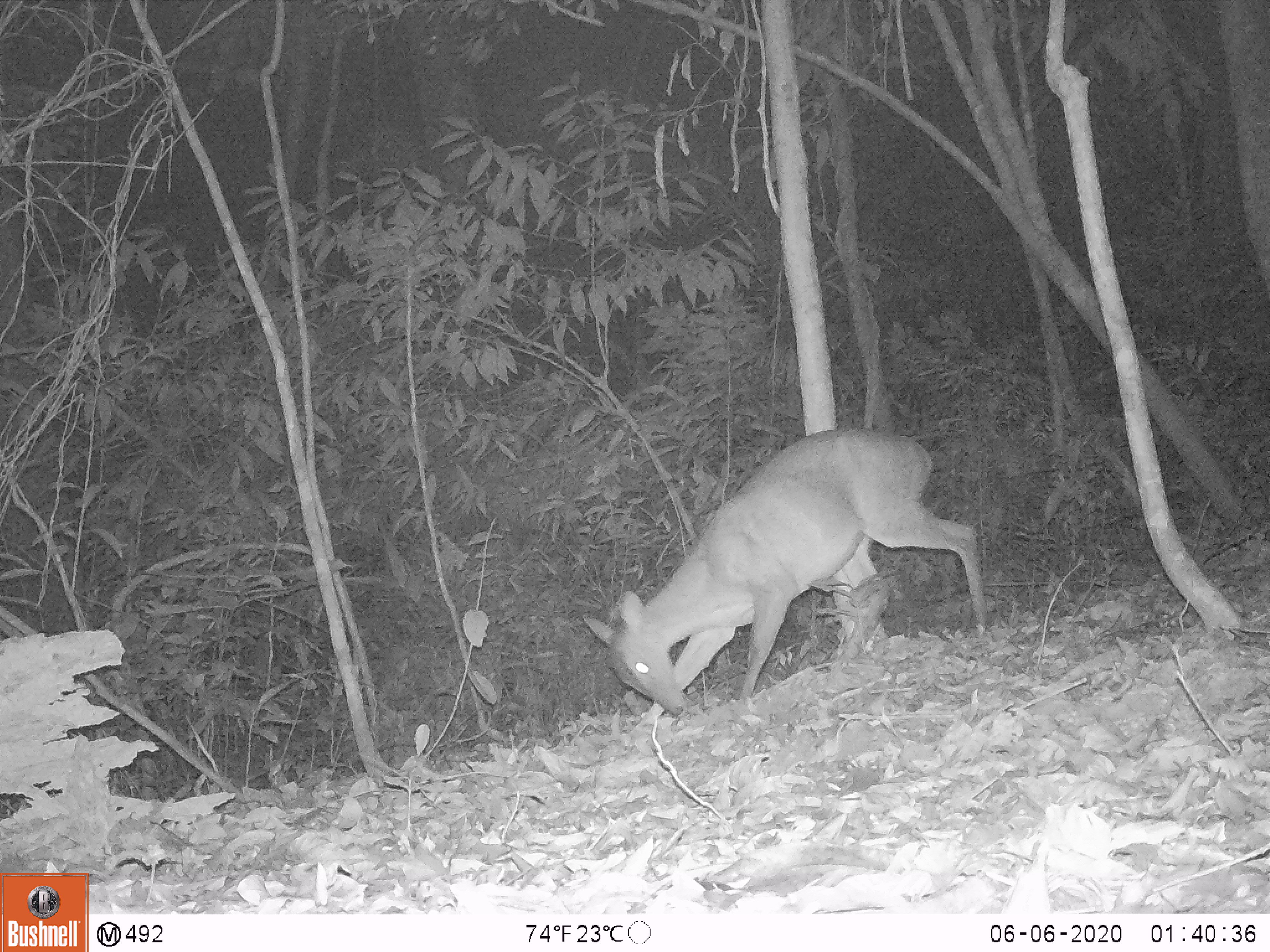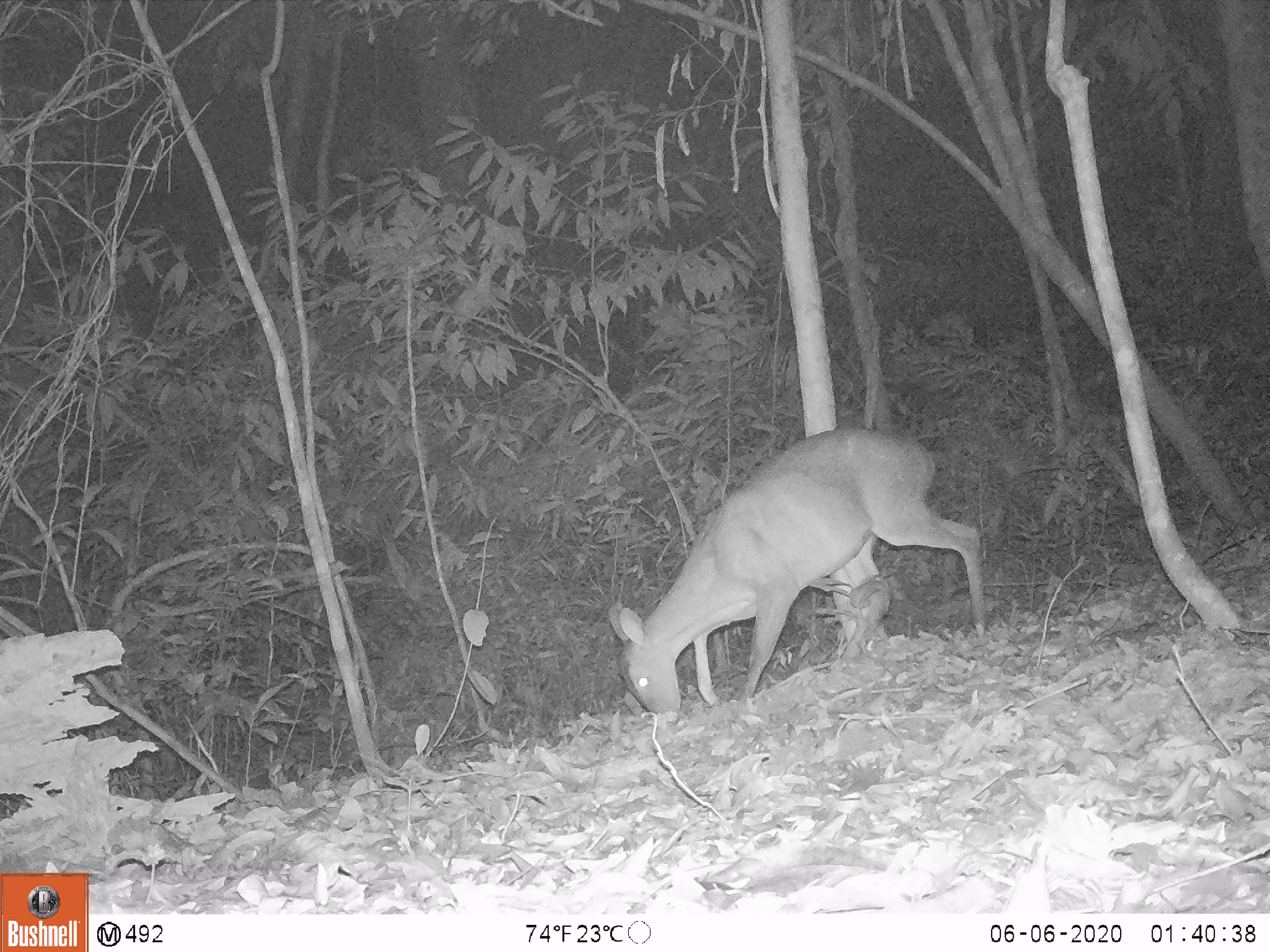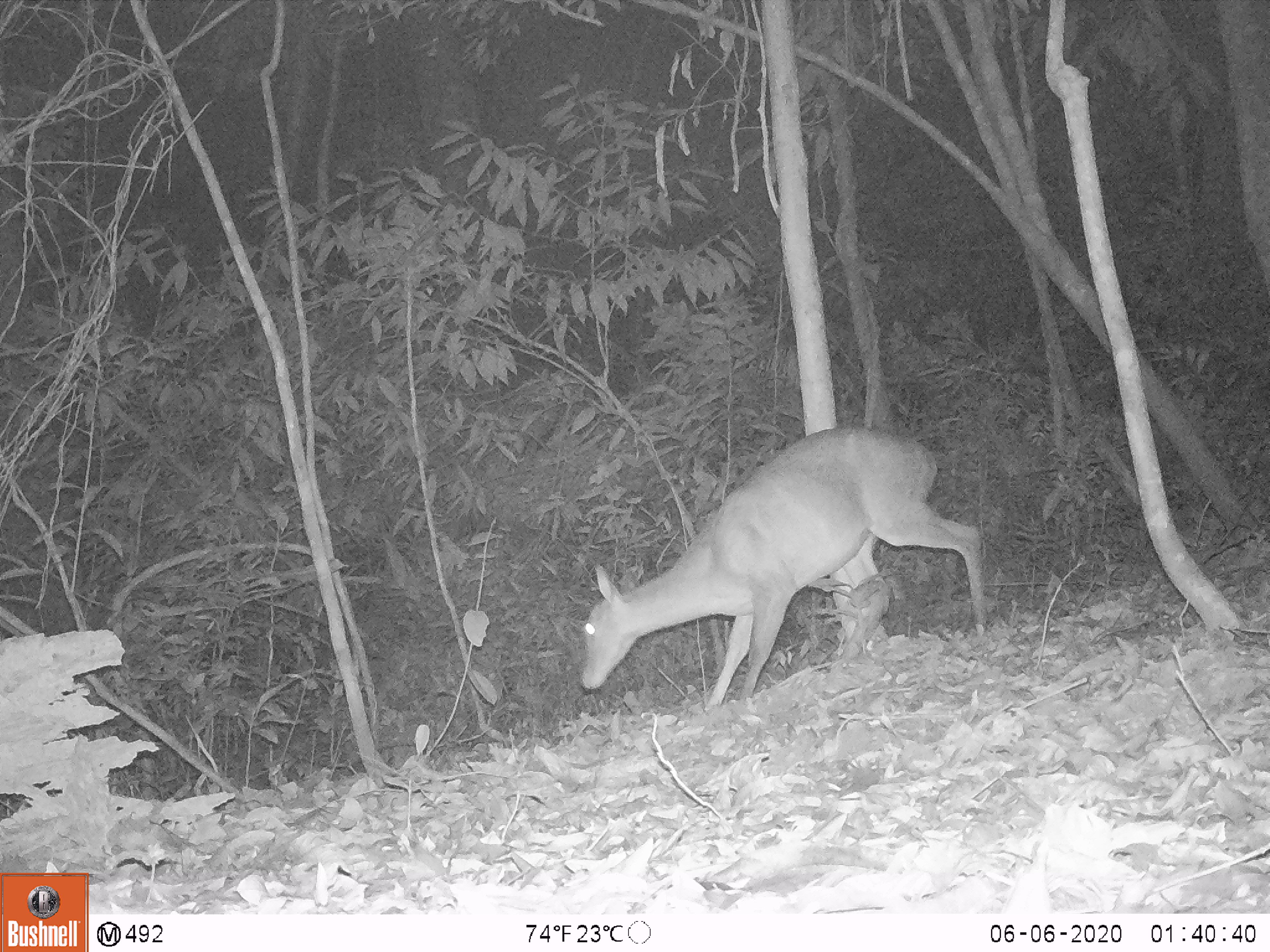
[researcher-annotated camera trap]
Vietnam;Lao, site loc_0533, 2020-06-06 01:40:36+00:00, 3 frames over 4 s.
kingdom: Animalia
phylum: Chordata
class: Mammalia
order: Artiodactyla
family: Cervidae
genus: Muntiacus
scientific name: Muntiacus vuquangensis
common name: large-antlered muntjac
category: large antlered muntjac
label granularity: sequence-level